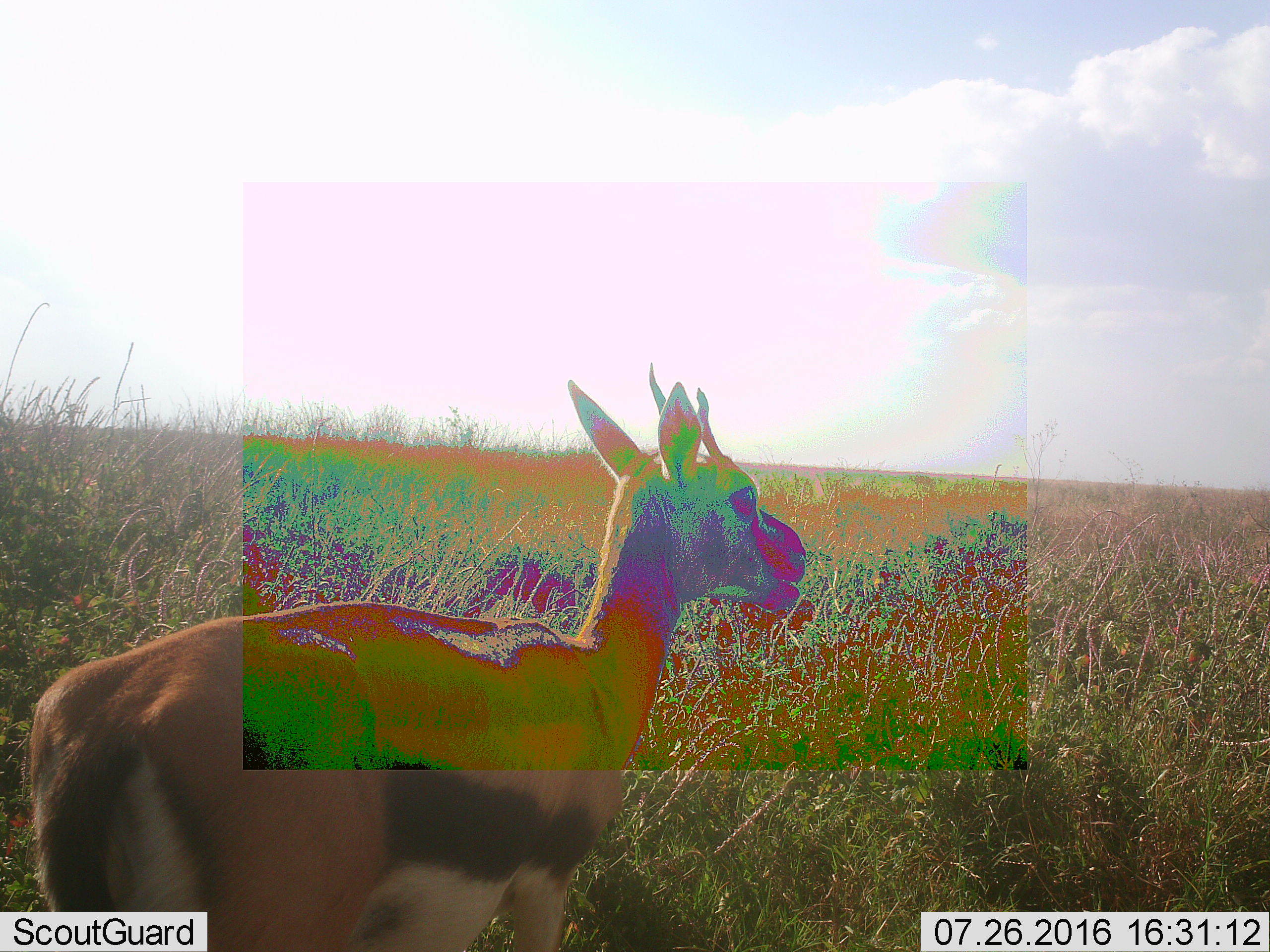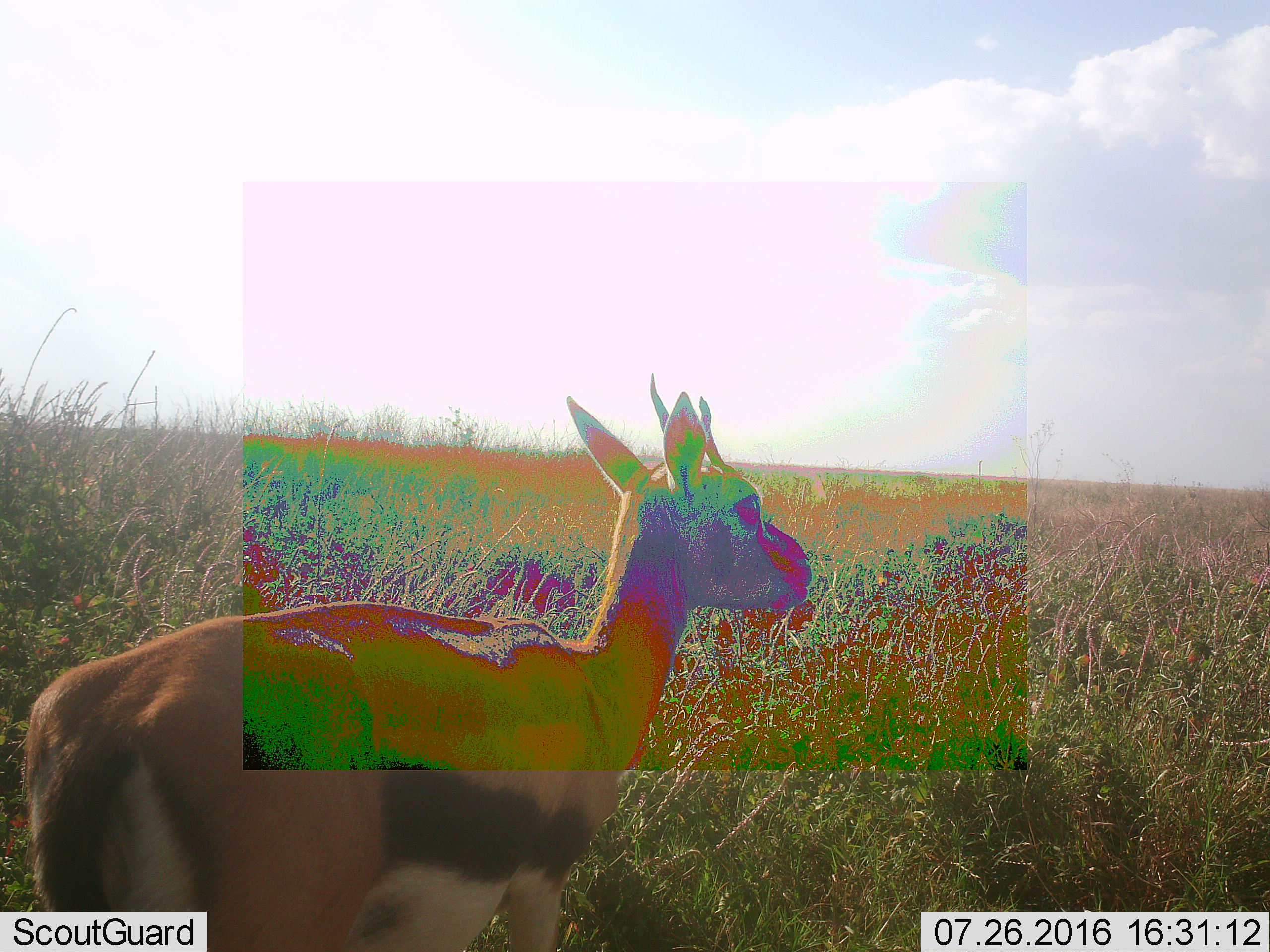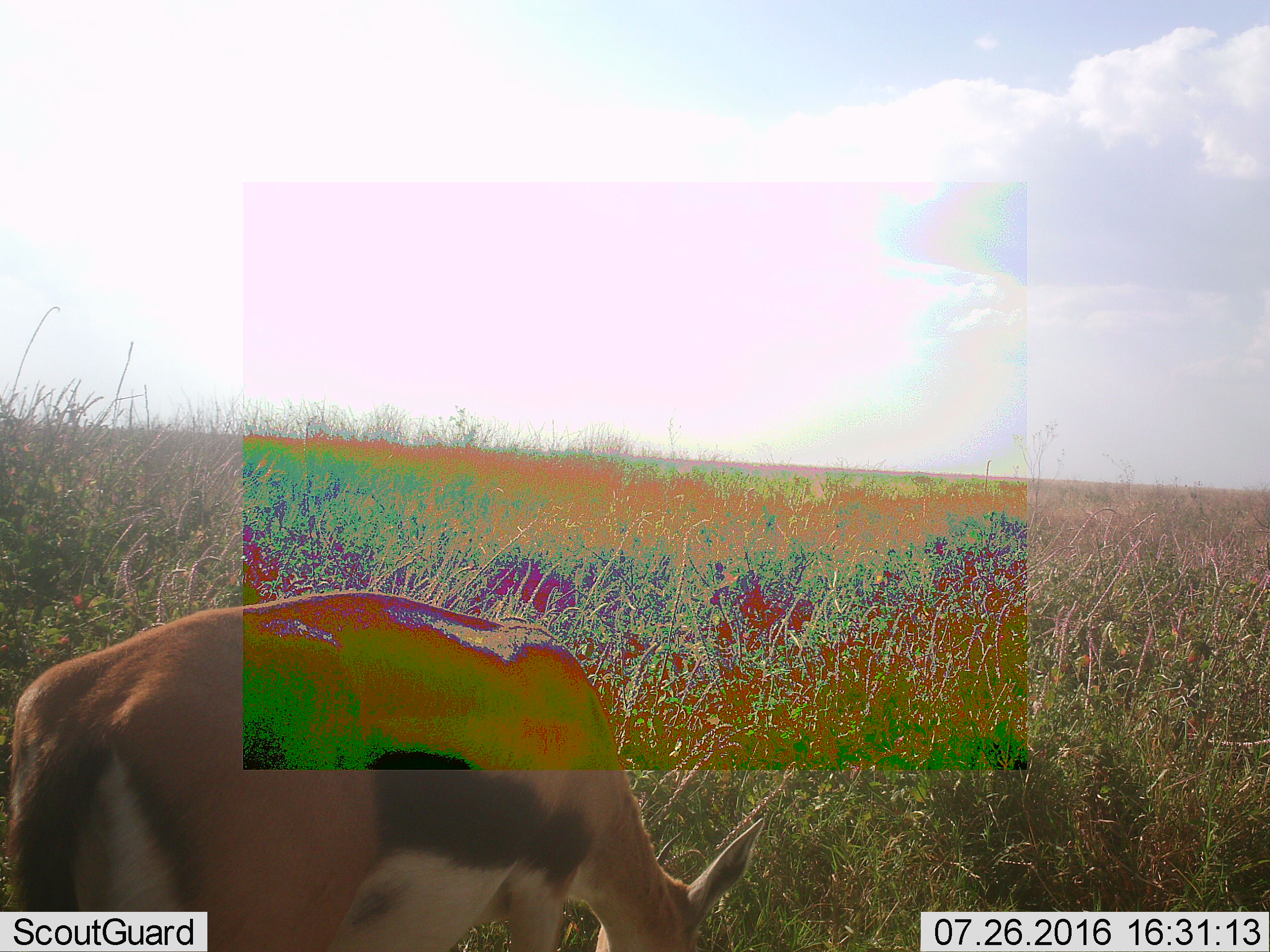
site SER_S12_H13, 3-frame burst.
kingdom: Animalia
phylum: Chordata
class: Mammalia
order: Artiodactyla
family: Bovidae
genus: Eudorcas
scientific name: Eudorcas thomsonii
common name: thomson's gazelle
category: gazellethomsons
Gazellethomsons (thomson's gazelle) (Eudorcas thomsonii), count 1. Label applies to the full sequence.